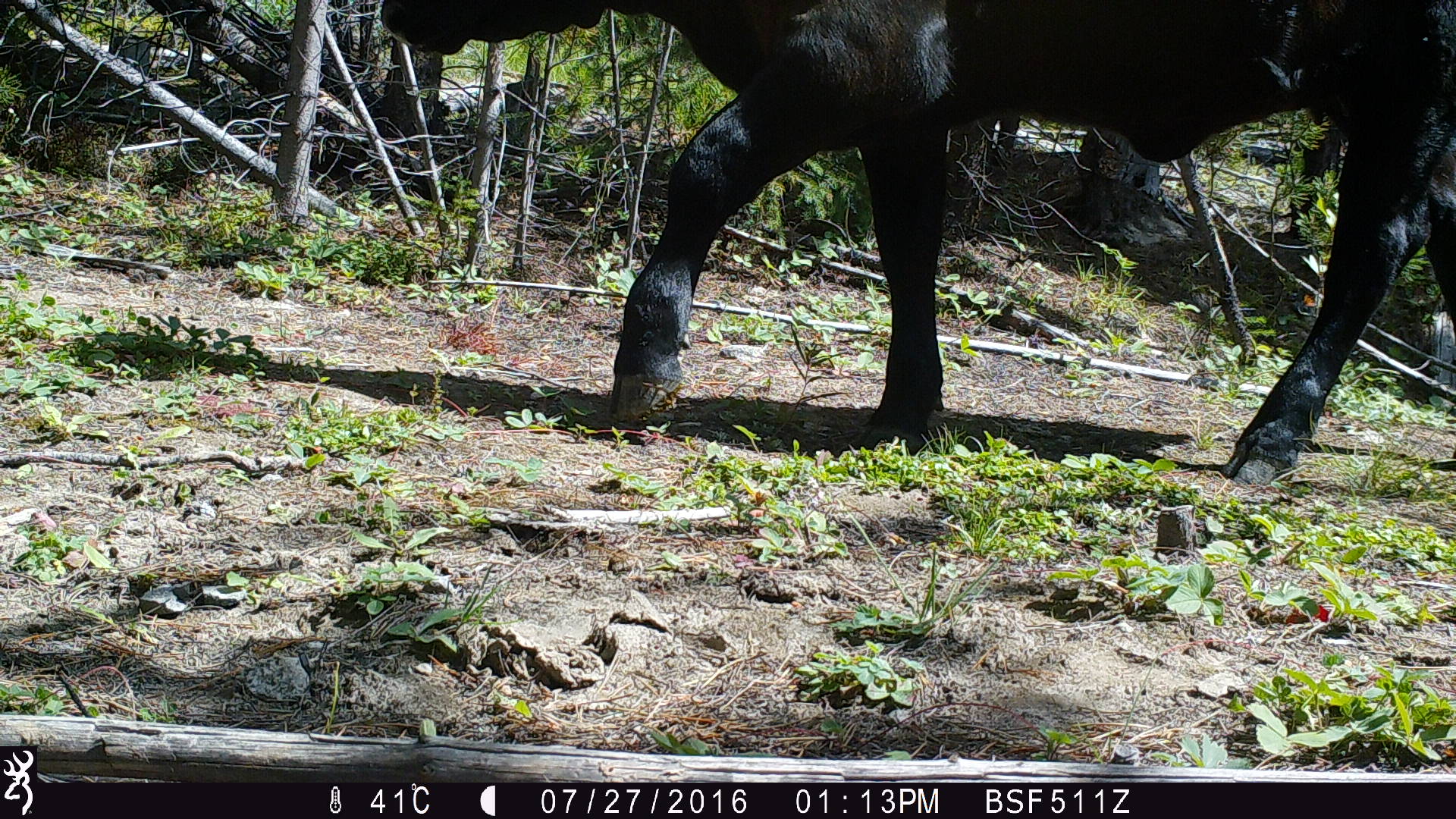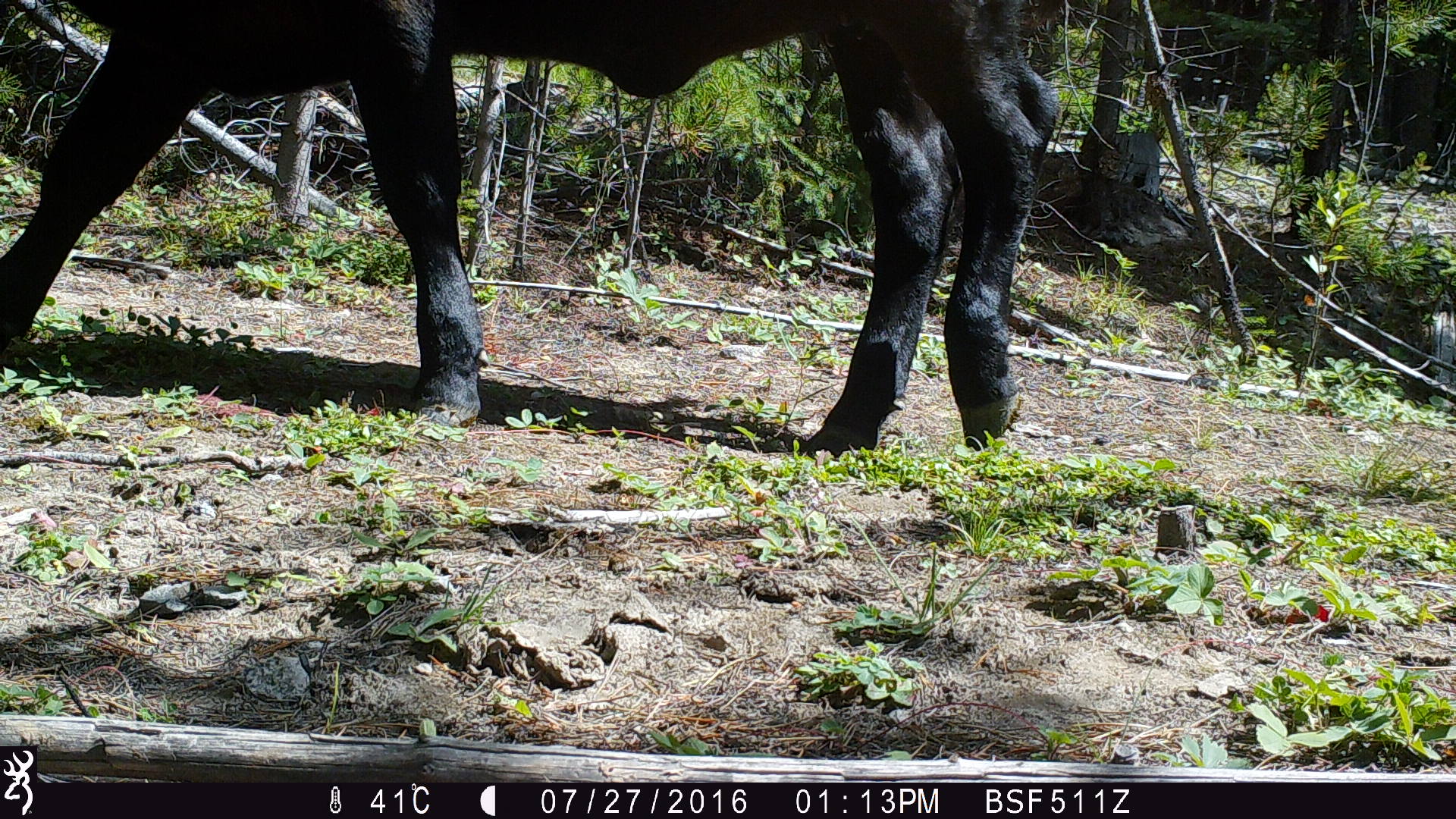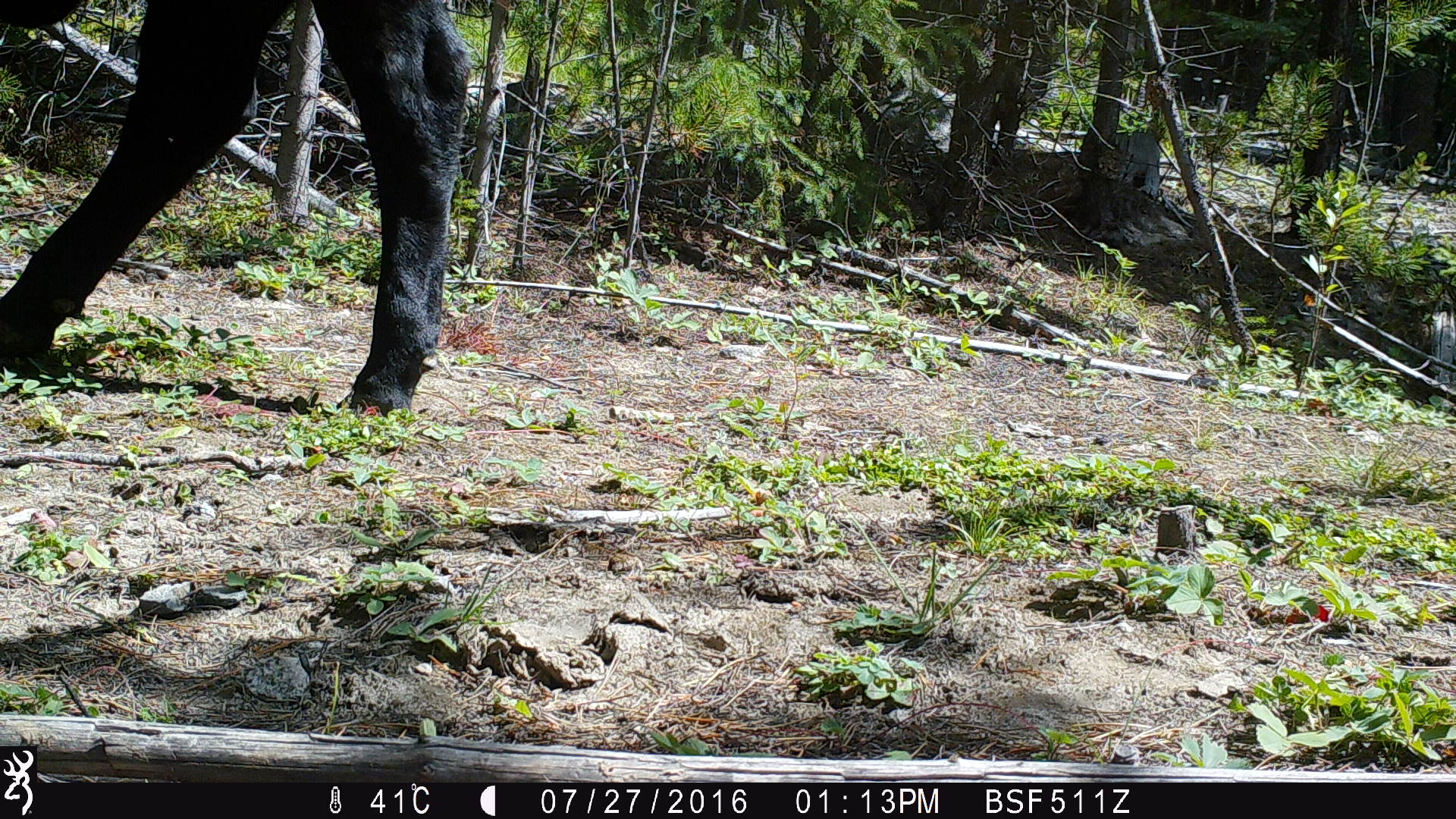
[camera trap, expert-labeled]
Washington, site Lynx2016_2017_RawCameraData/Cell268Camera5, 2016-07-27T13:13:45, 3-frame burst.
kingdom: Animalia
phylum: Chordata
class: Mammalia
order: Artiodactyla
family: Bovidae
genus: Bos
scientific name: Bos taurus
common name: domestic cattle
Domestic cattle (Bos taurus). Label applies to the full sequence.